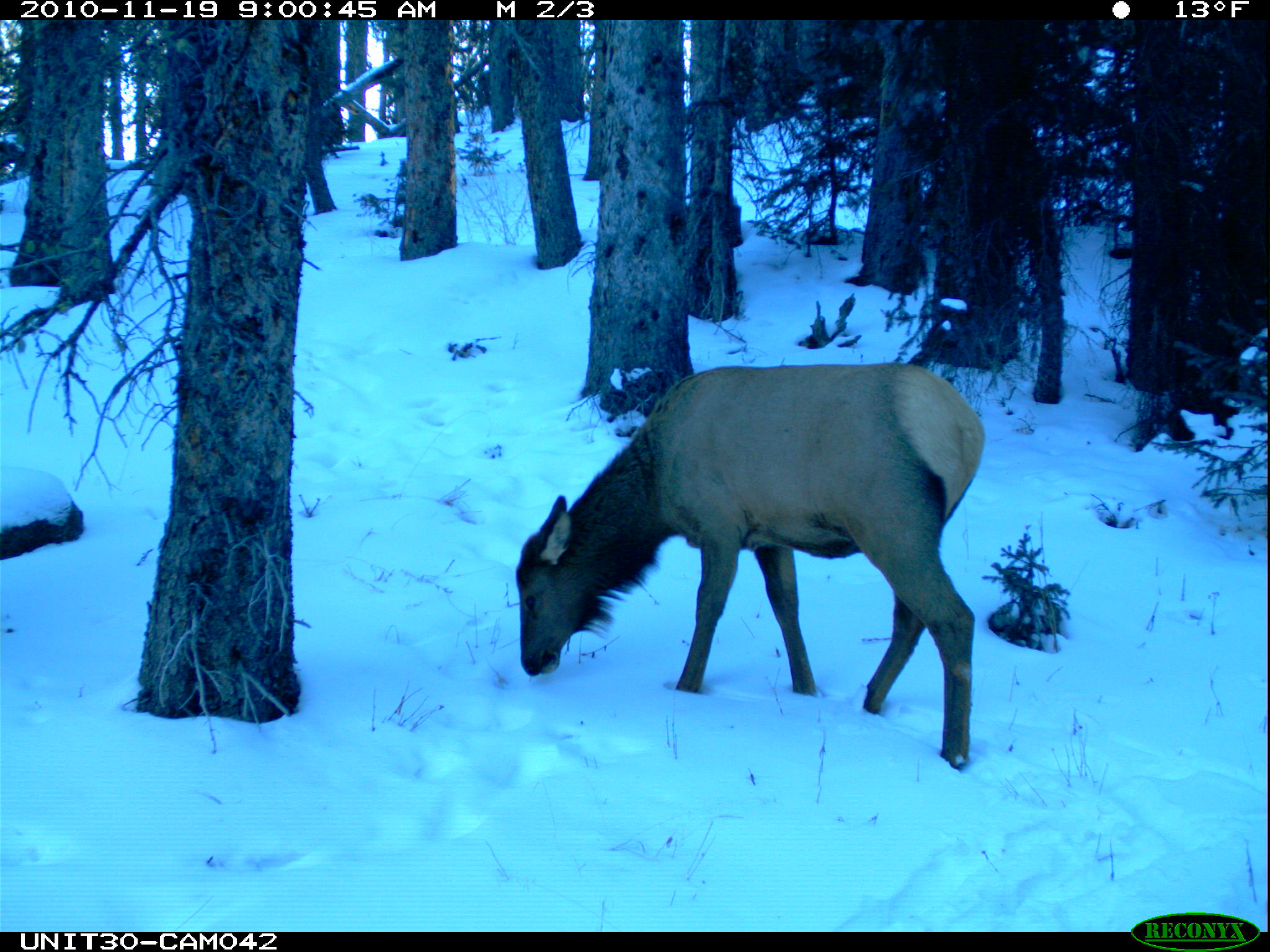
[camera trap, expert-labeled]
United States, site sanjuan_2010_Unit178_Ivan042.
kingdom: Animalia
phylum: Chordata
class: Mammalia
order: Artiodactyla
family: Cervidae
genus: Cervus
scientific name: Cervus elaphus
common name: red deer